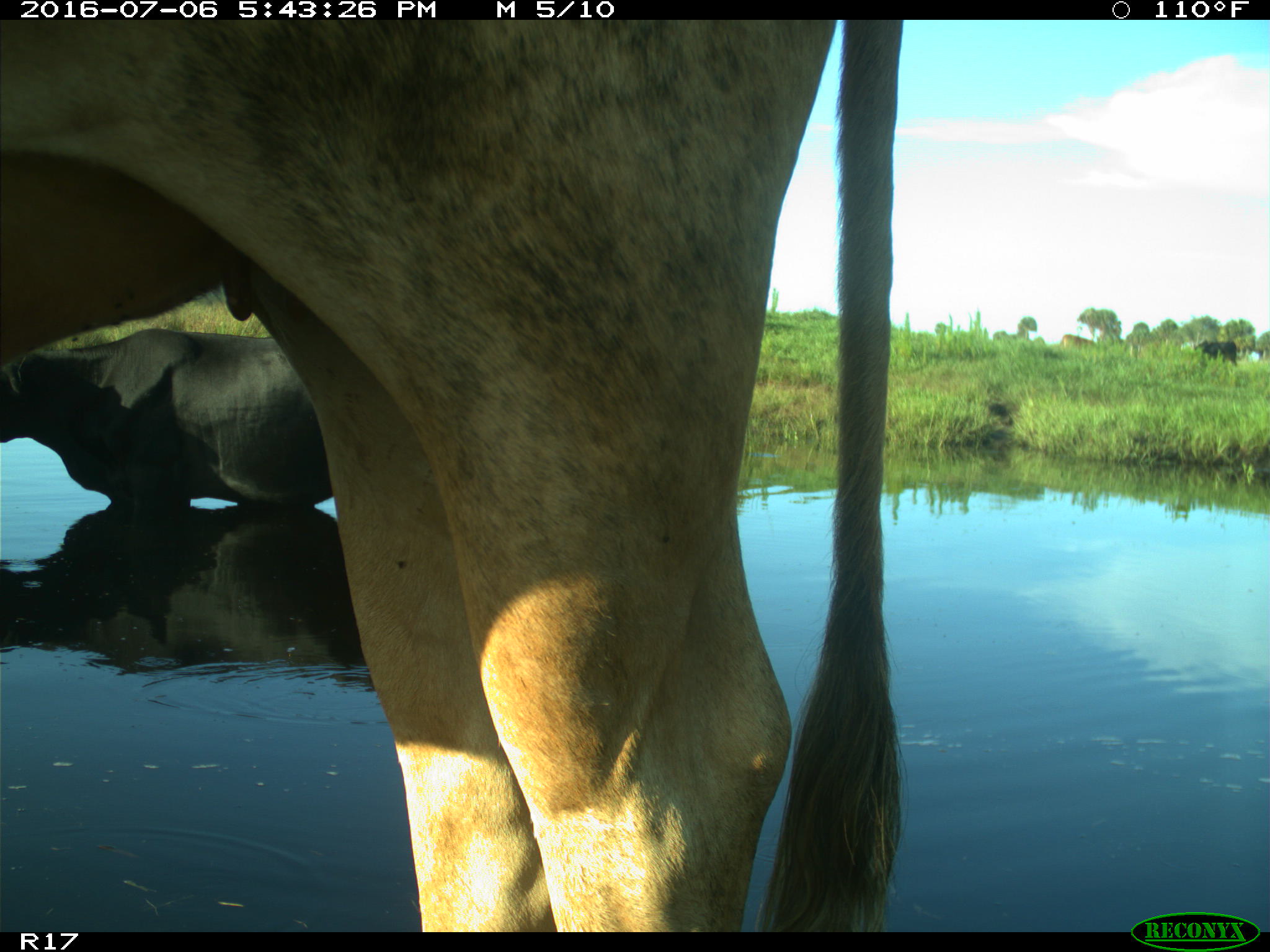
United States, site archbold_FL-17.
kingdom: Animalia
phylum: Chordata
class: Mammalia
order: Artiodactyla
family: Bovidae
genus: Bos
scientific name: Bos taurus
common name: domestic cow